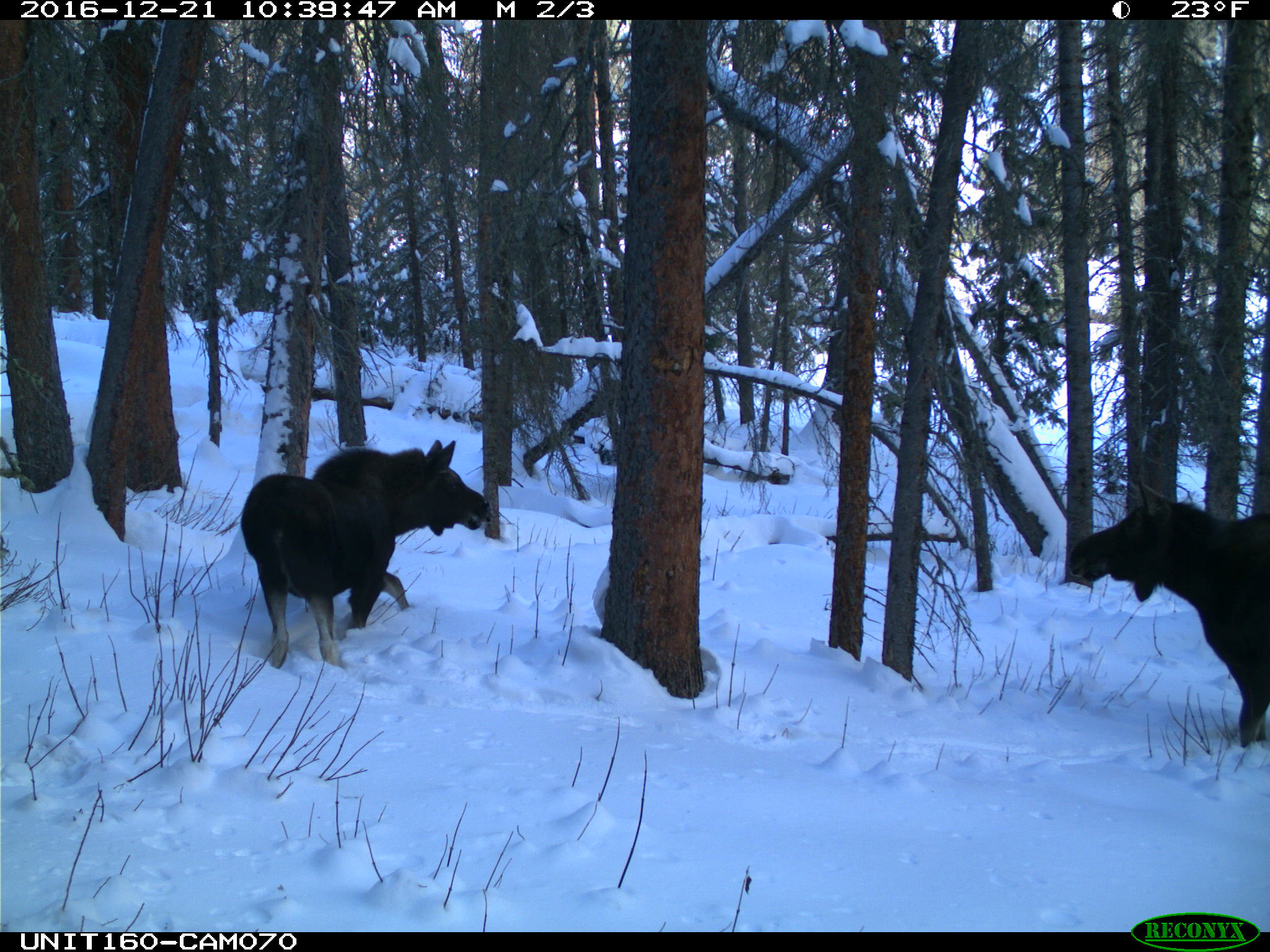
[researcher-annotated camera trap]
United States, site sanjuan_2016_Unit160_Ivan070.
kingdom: Animalia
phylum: Chordata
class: Mammalia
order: Artiodactyla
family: Cervidae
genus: Alces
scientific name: Alces alces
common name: moose